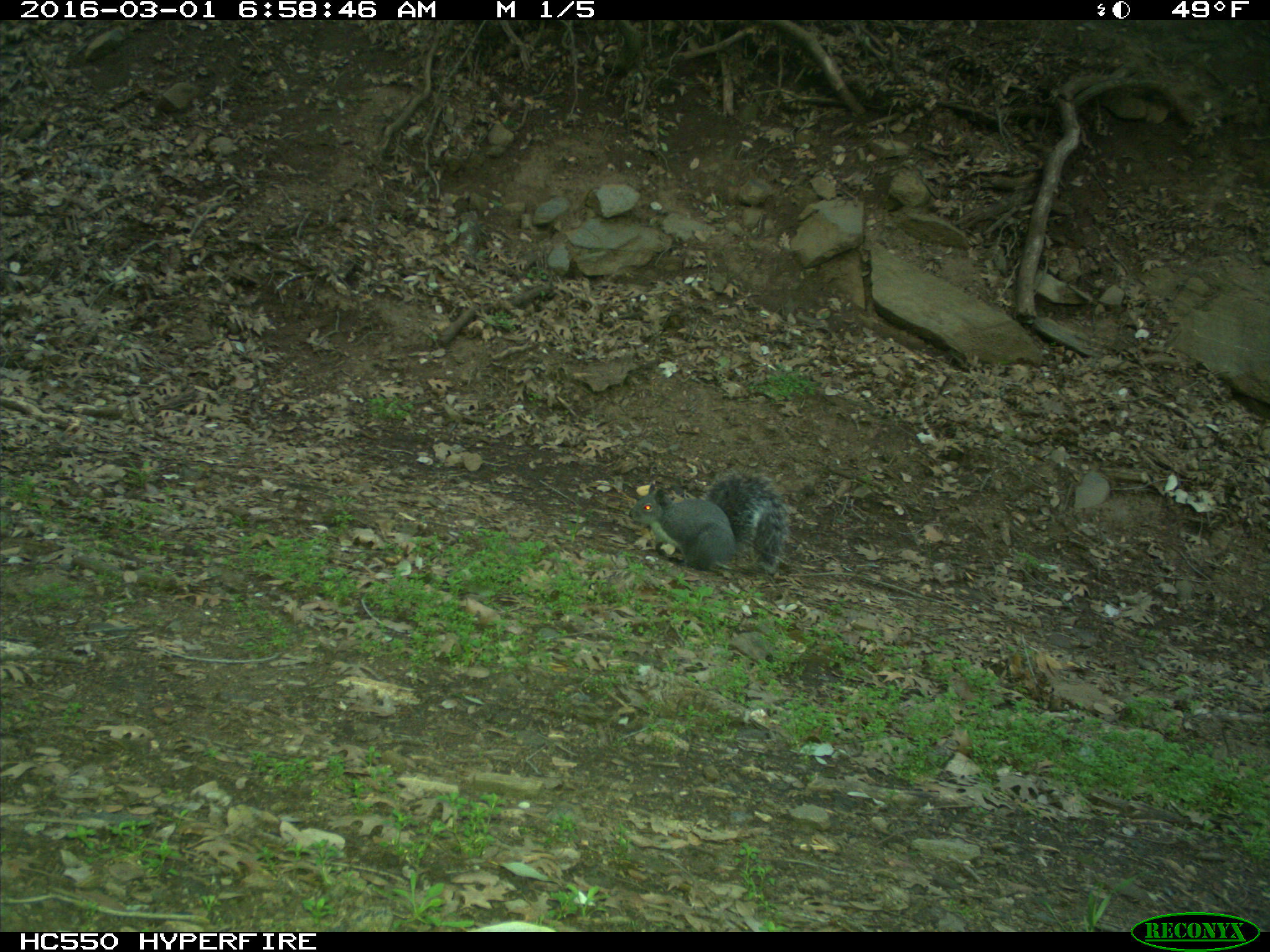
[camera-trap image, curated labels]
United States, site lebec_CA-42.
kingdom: Animalia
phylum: Chordata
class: Mammalia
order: Rodentia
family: Sciuridae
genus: Sciurus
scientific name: Sciurus carolinensis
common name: eastern gray squirrel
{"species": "Sciurus carolinensis (eastern gray squirrel)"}